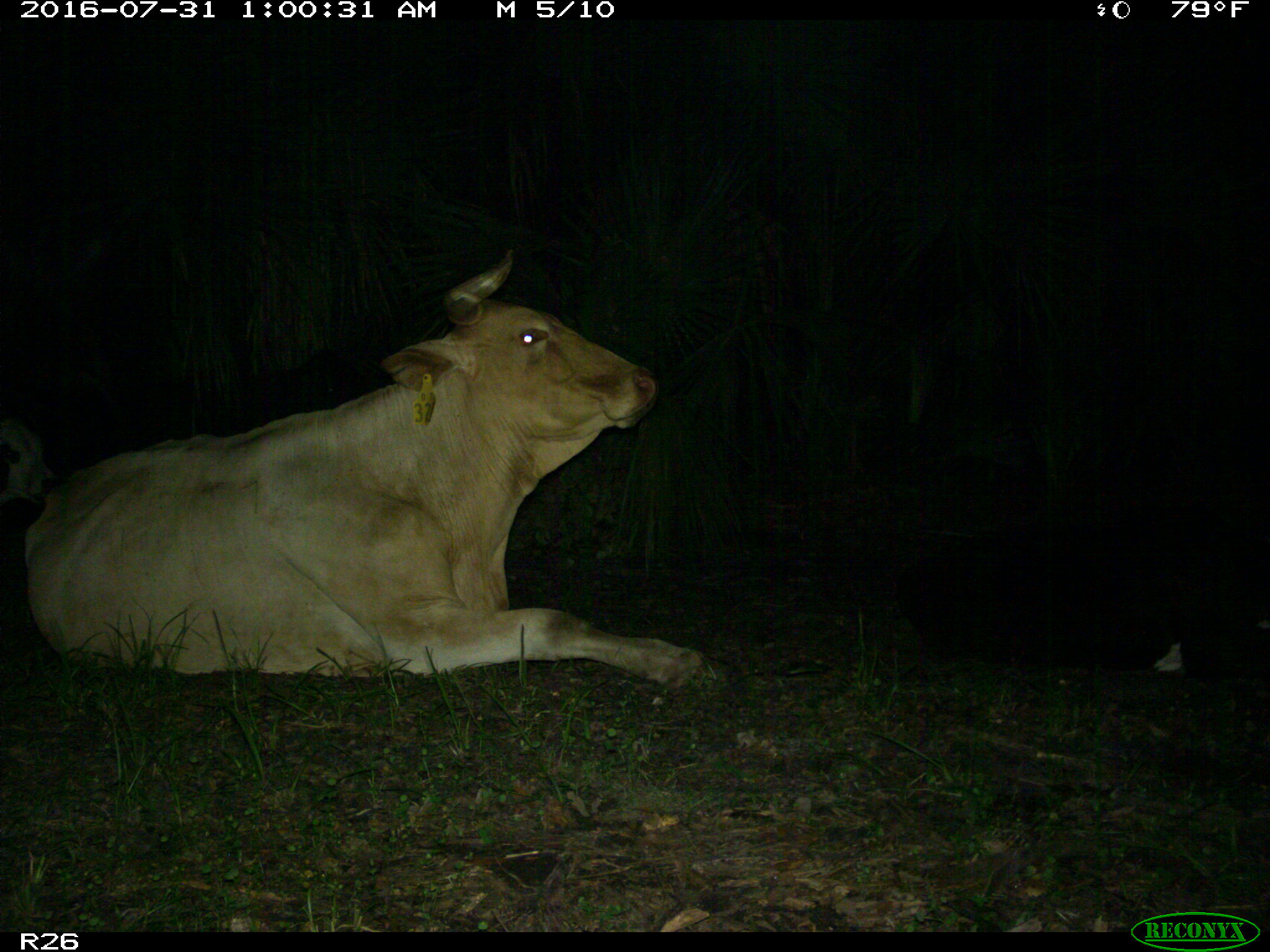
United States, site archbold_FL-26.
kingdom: Animalia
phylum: Chordata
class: Mammalia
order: Artiodactyla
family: Bovidae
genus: Bos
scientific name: Bos taurus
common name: domestic cow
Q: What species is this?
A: Bos taurus (domestic cow).